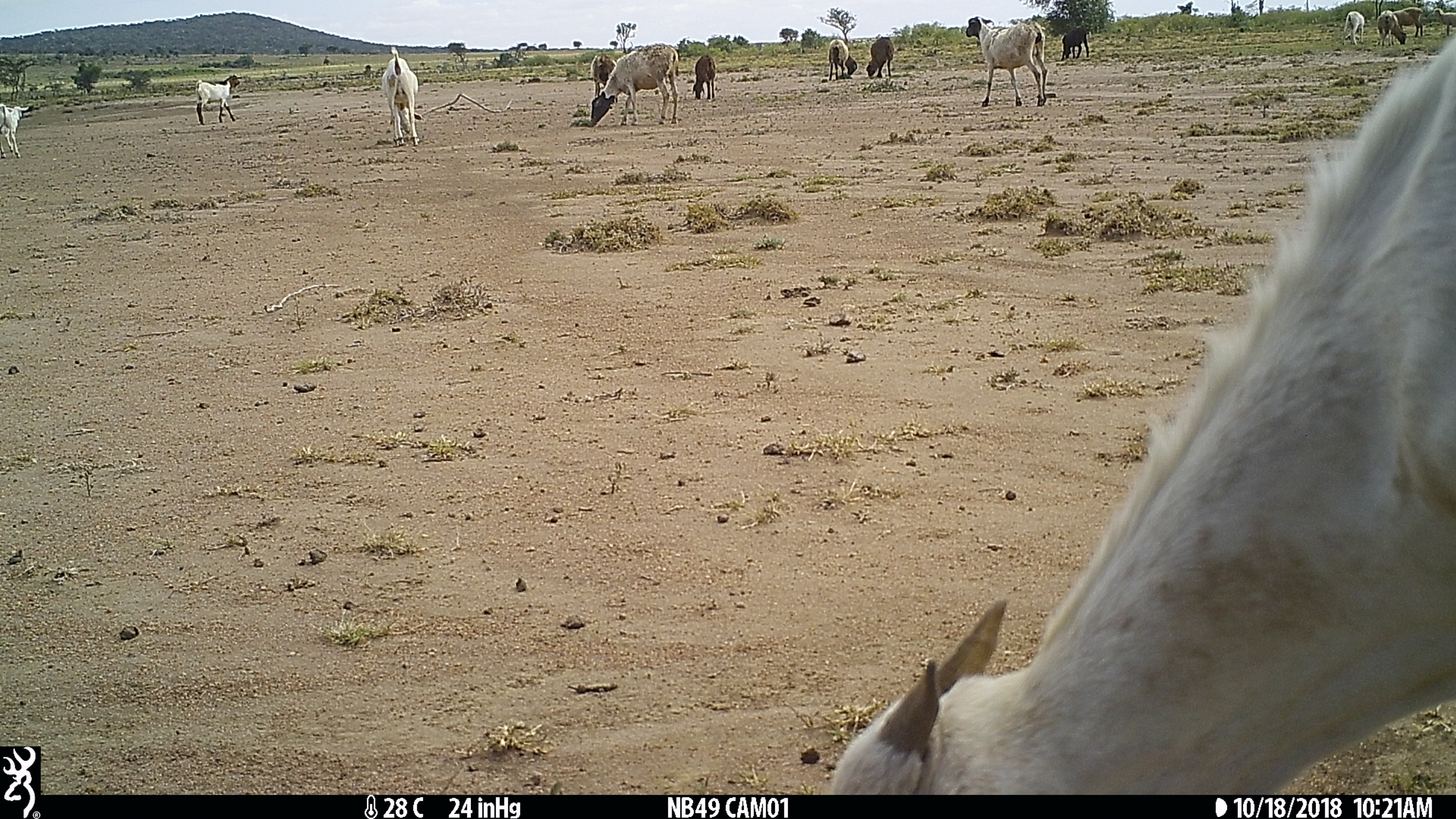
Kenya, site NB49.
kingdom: Animalia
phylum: Chordata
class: Mammalia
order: Artiodactyla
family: Bovidae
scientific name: Bovidae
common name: sheep or goat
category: shoat